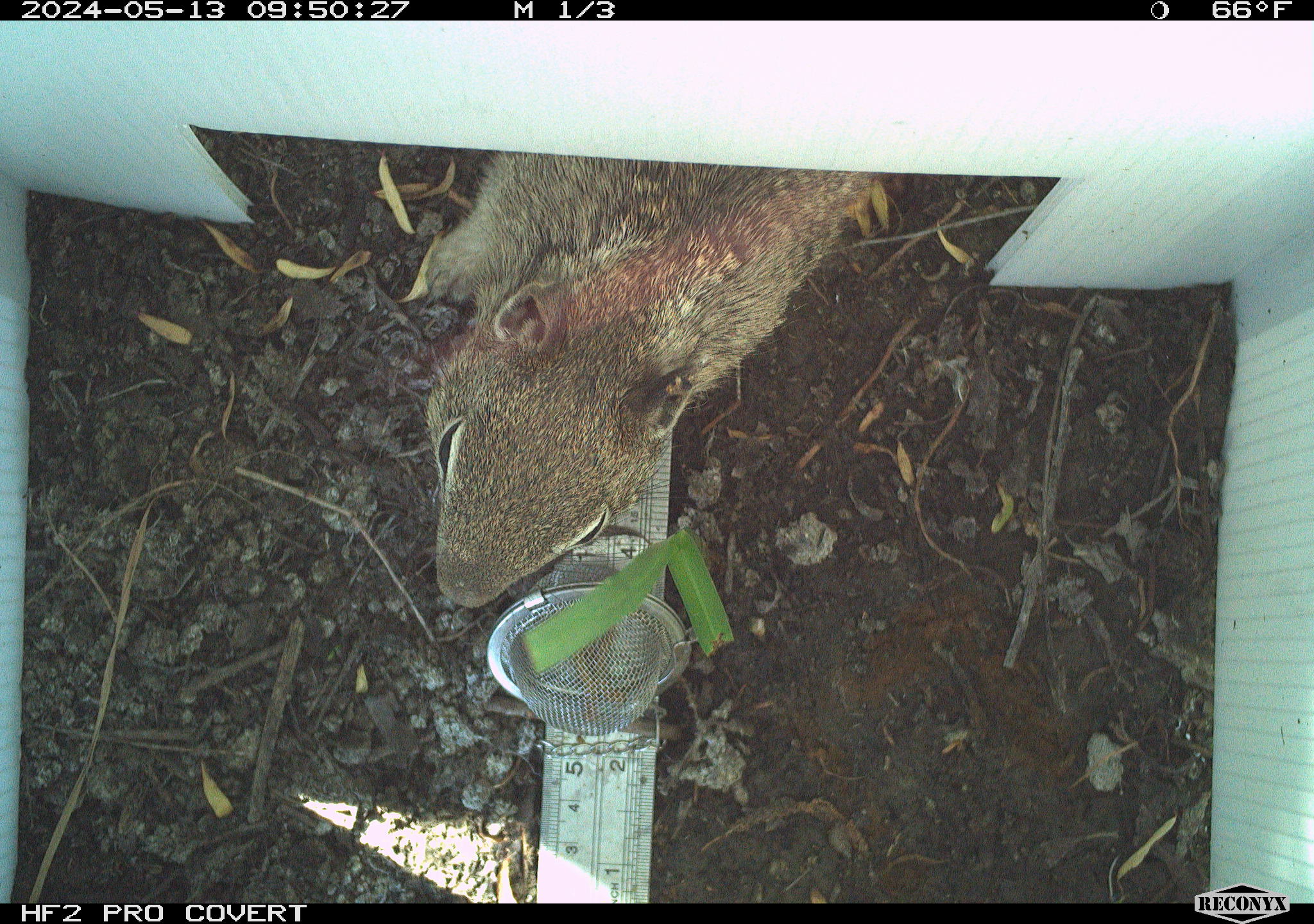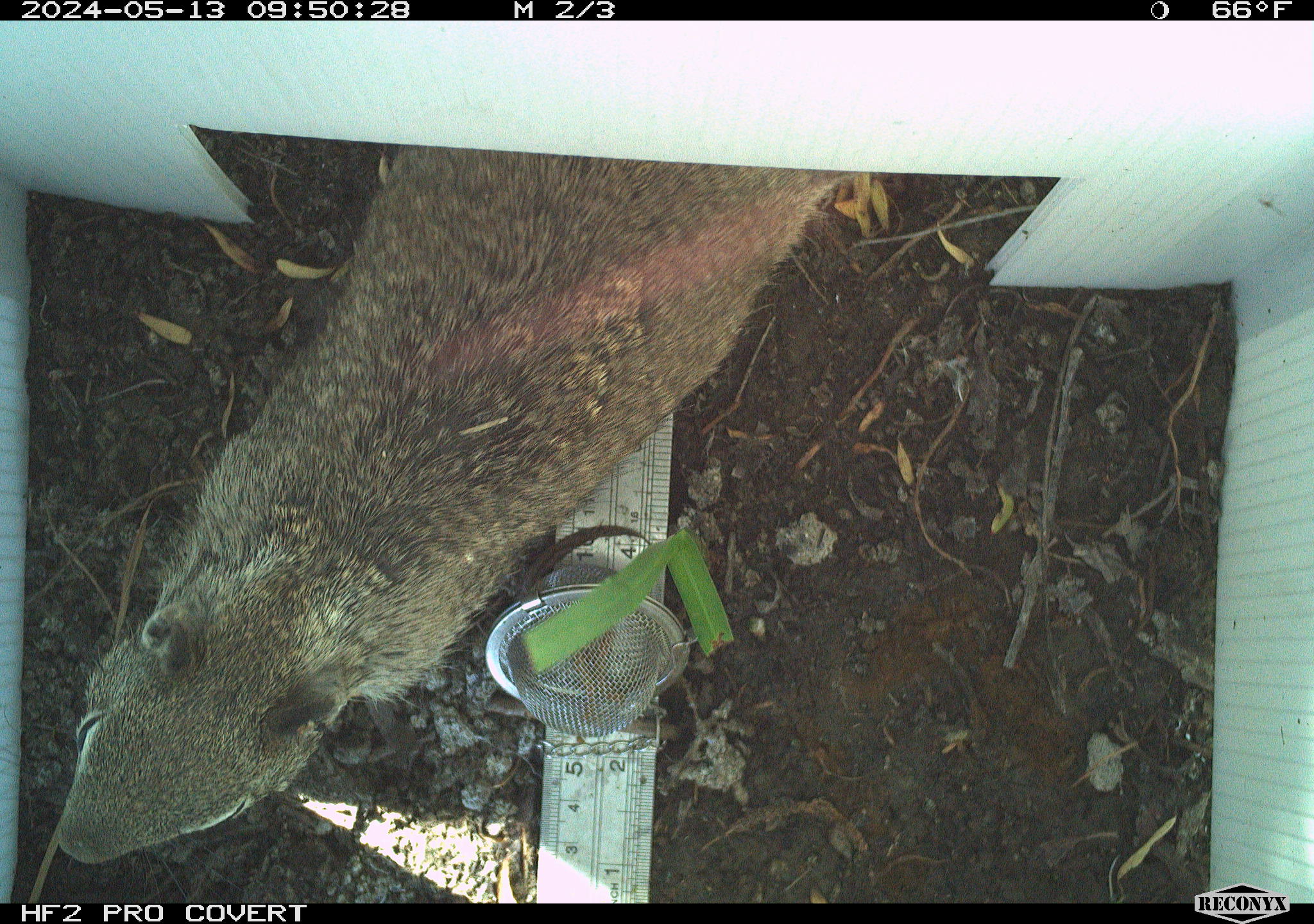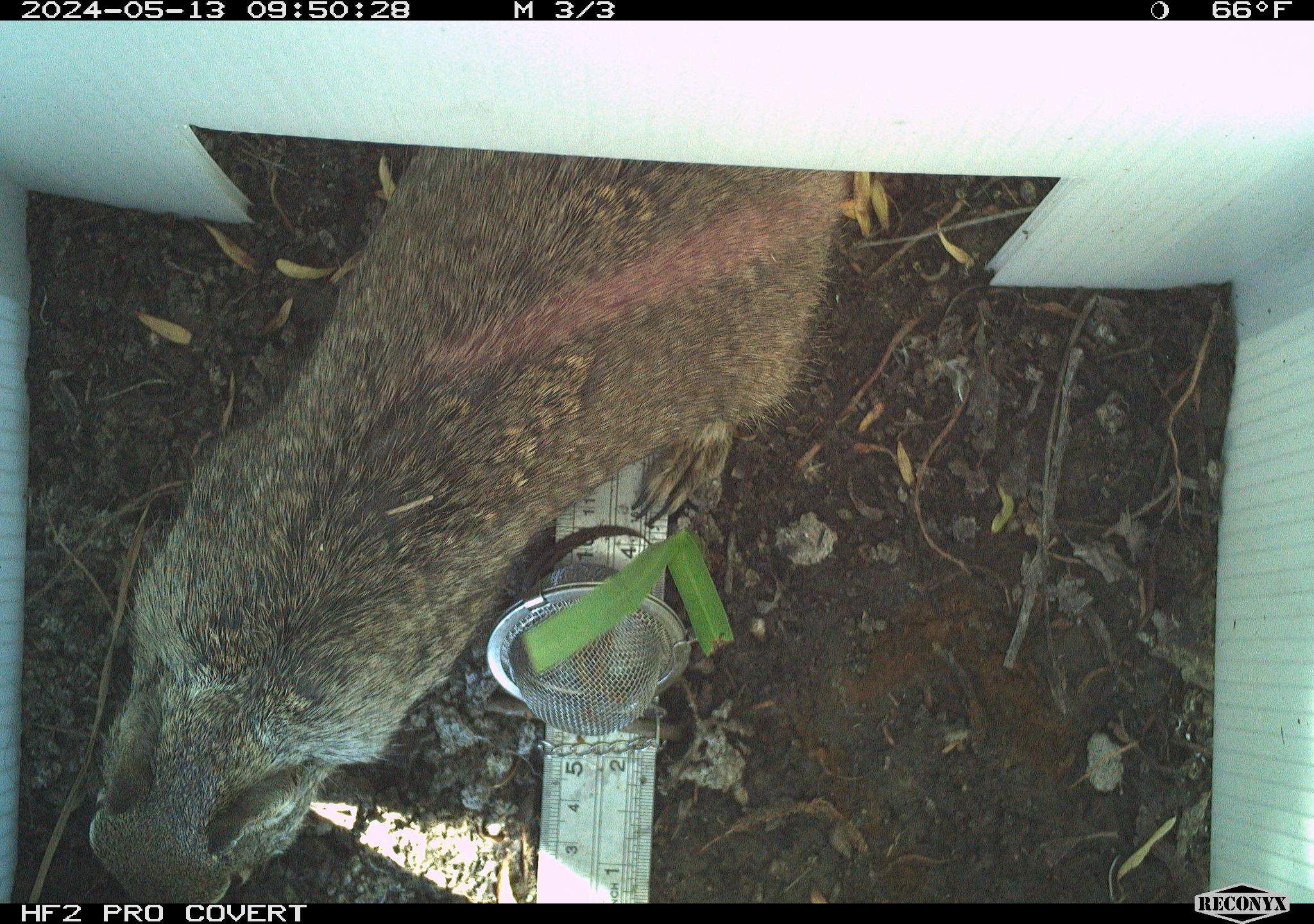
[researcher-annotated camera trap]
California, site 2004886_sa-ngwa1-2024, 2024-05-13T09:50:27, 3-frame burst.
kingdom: Animalia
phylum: Chordata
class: Mammalia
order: Rodentia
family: Sciuridae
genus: Otospermophilus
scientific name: Otospermophilus beecheyi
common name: california ground squirrel